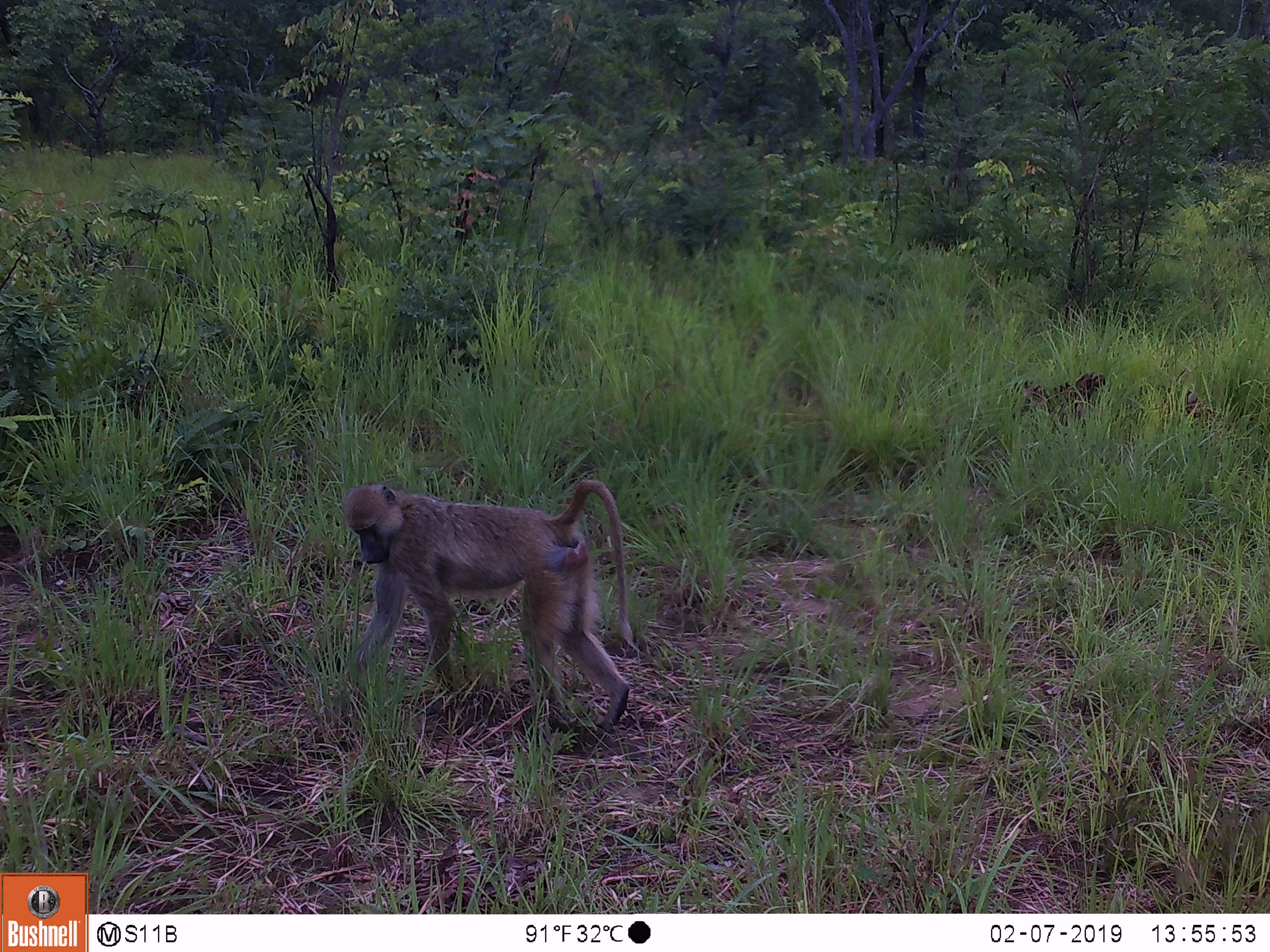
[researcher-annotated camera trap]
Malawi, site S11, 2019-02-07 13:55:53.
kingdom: Animalia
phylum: Chordata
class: Mammalia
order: Primates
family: Cercopithecidae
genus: Papio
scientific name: Papio cynocephalus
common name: yellow baboon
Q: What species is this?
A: Yellow baboon (Papio cynocephalus).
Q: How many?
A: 1.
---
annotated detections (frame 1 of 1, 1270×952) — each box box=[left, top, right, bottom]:
yellow baboon: box=[325, 470, 646, 731]